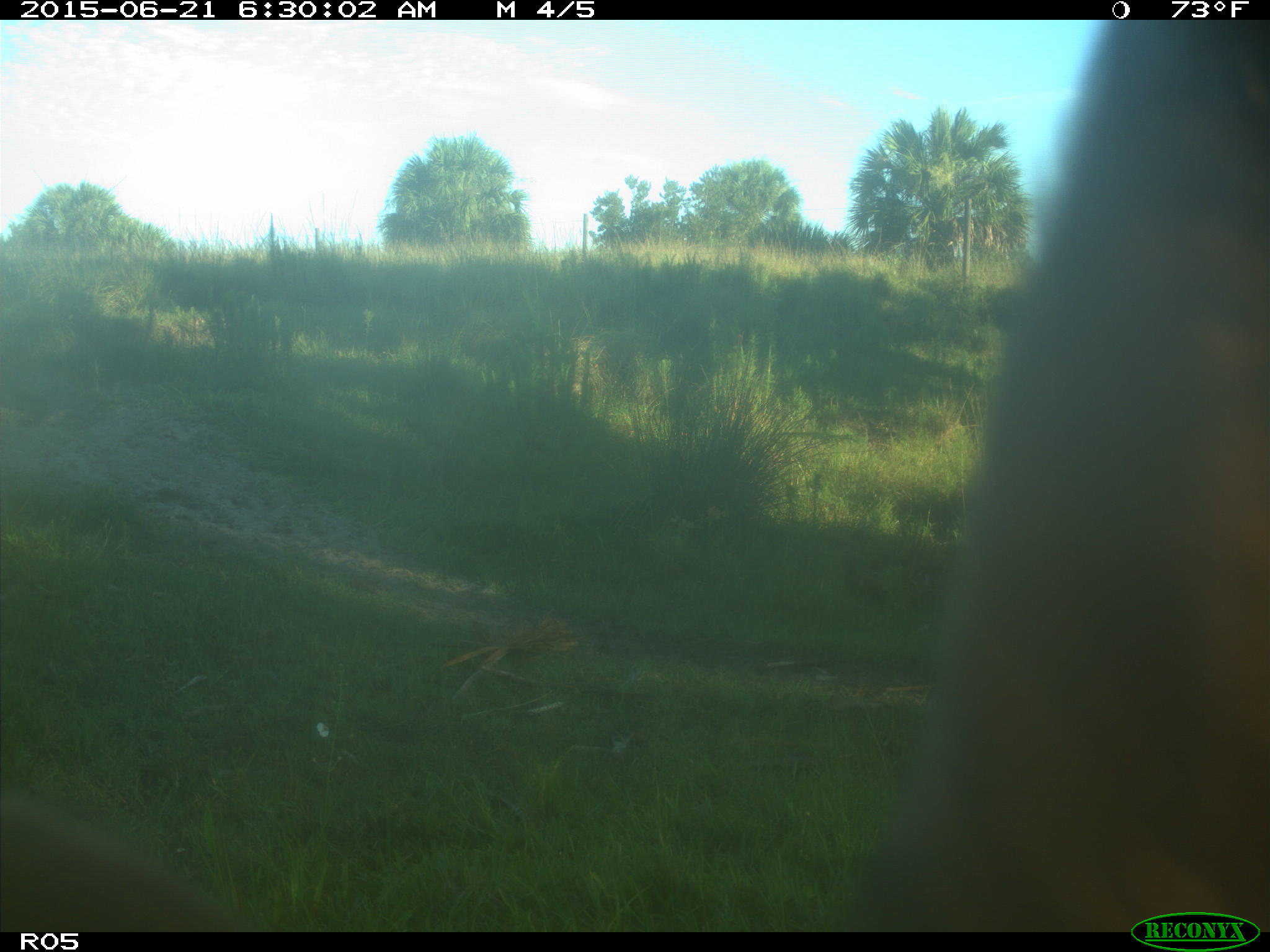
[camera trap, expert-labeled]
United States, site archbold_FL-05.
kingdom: Animalia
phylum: Chordata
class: Mammalia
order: Artiodactyla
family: Bovidae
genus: Bos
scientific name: Bos taurus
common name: domestic cow